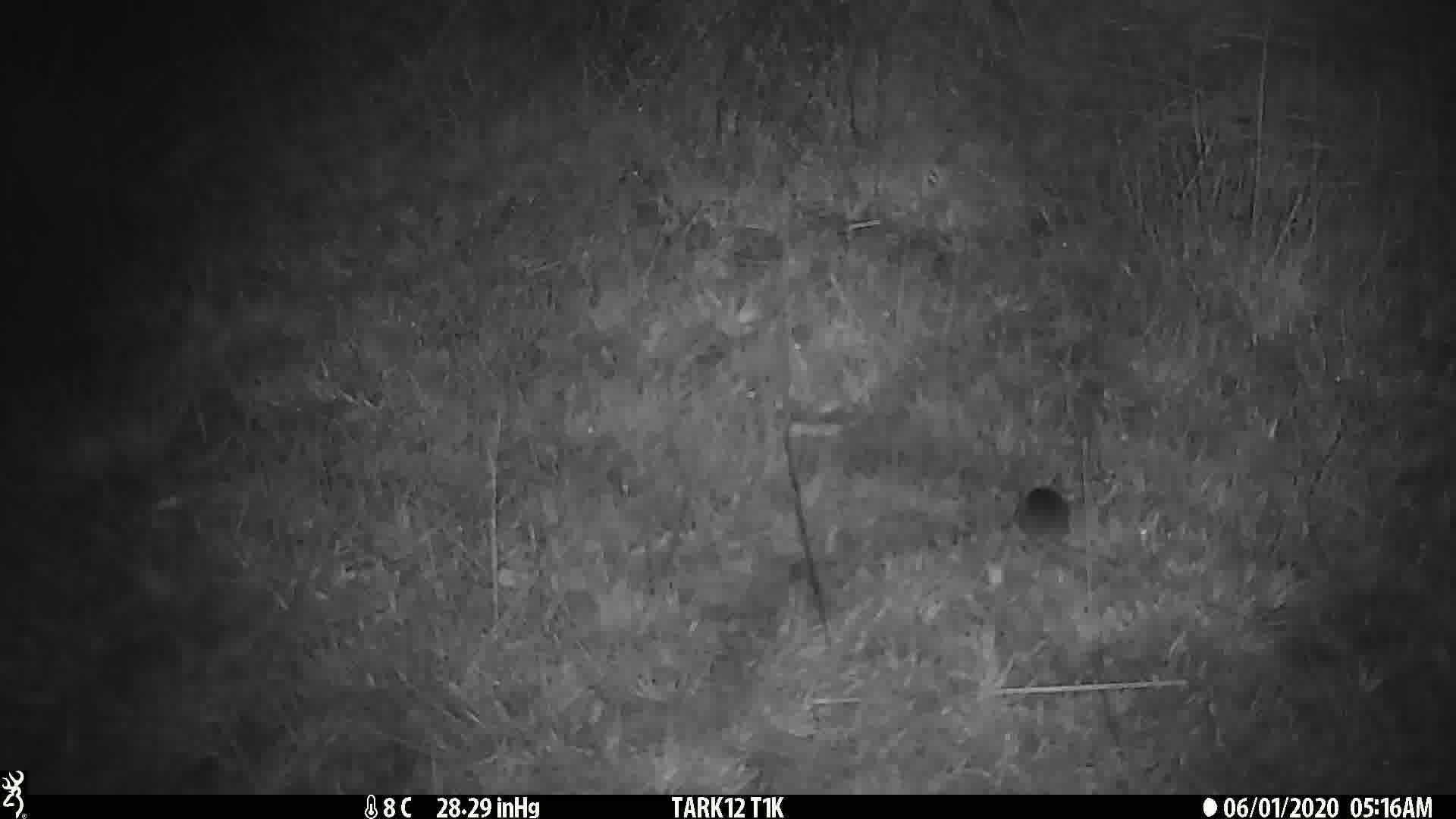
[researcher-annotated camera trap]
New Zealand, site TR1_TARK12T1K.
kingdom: Animalia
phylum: Chordata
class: Mammalia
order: Rodentia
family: Muridae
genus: Mus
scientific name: Mus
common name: mouse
Mouse (Mus).